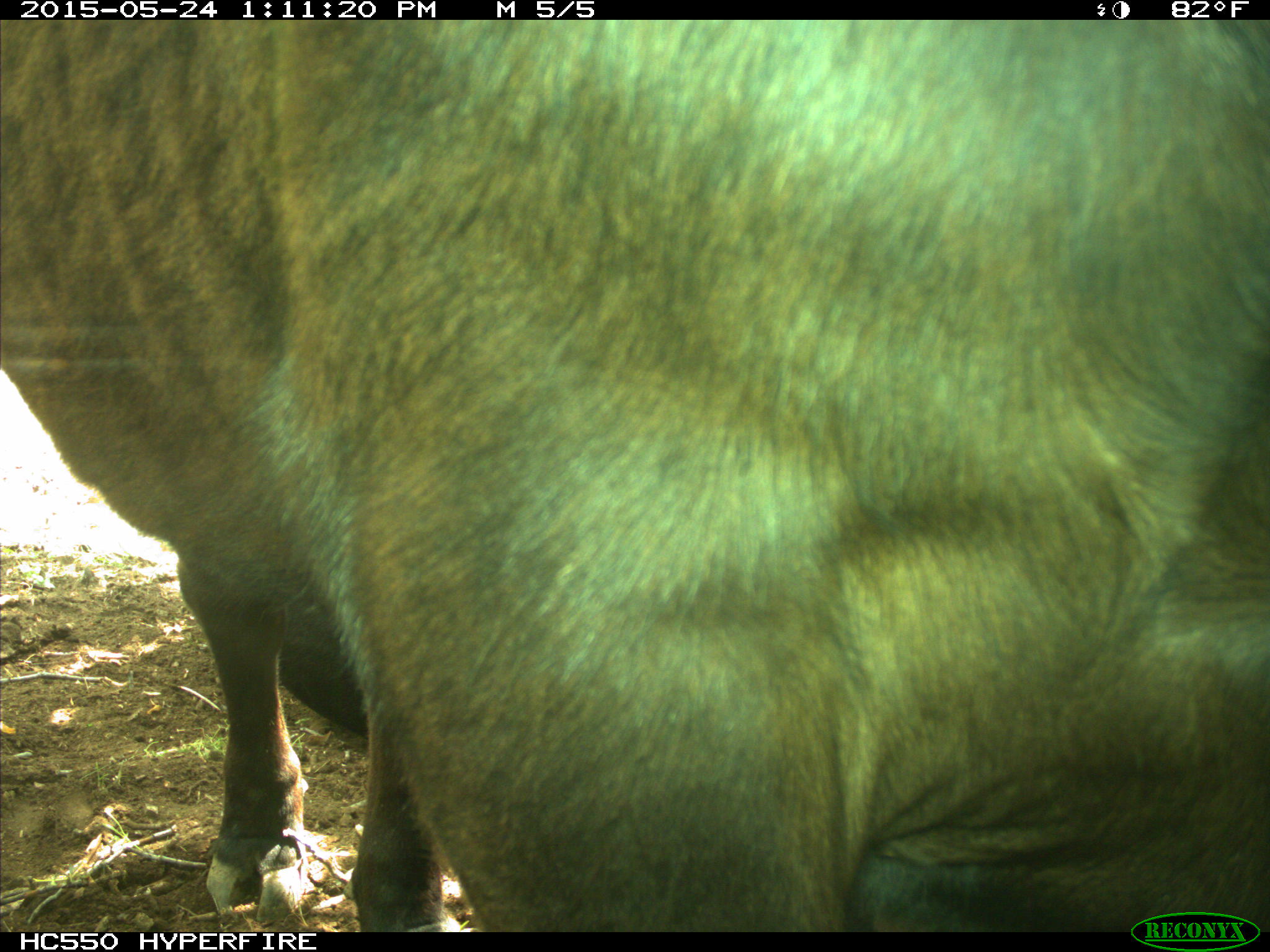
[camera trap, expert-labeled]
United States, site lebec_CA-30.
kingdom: Animalia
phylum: Chordata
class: Mammalia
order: Artiodactyla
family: Bovidae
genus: Bos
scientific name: Bos taurus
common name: domestic cow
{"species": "Bos taurus (domestic cow)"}